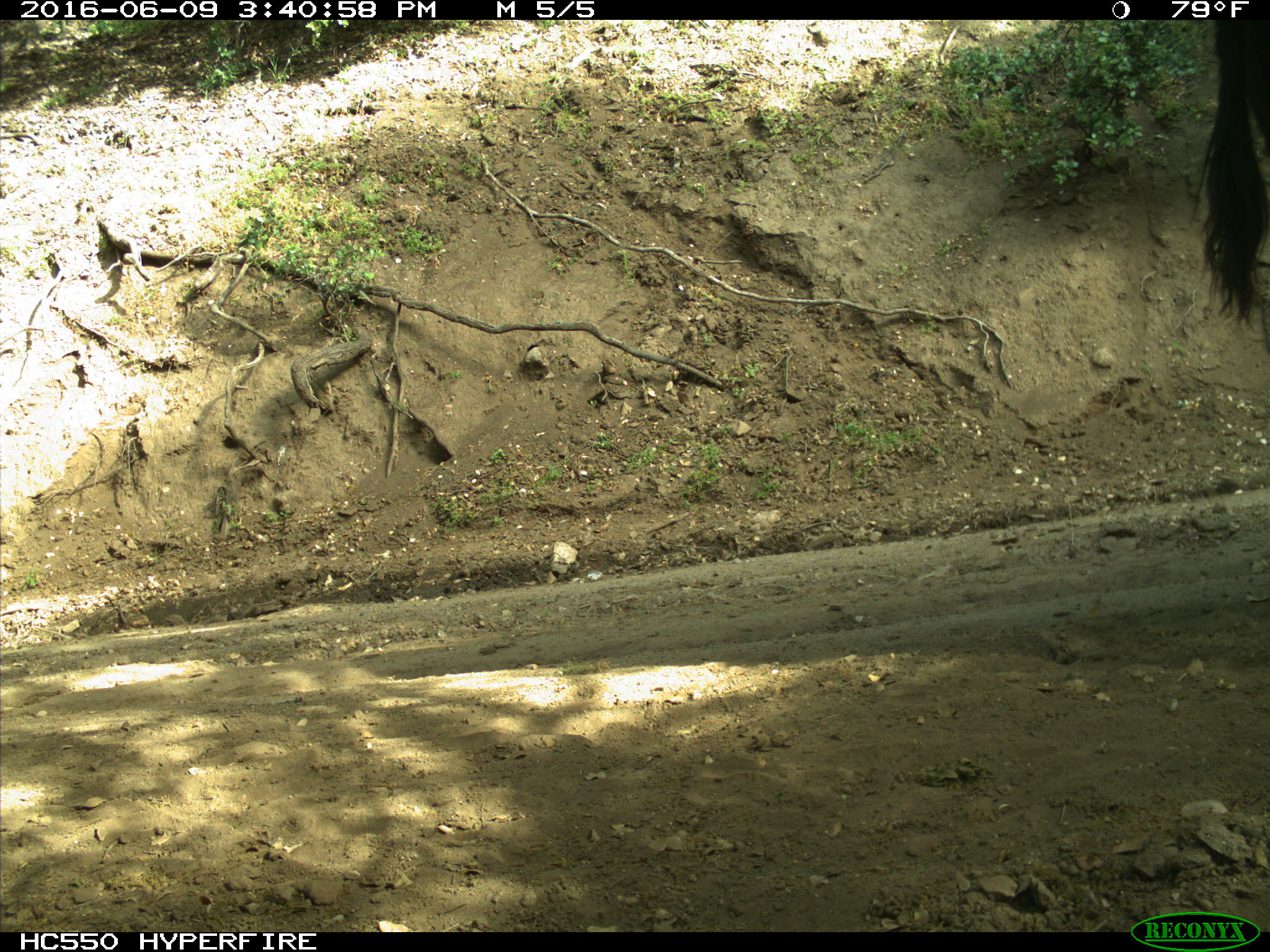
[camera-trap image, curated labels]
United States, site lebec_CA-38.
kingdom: Animalia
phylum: Chordata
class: Mammalia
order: Artiodactyla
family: Bovidae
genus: Bos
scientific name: Bos taurus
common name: domestic cow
Bos taurus (domestic cow).